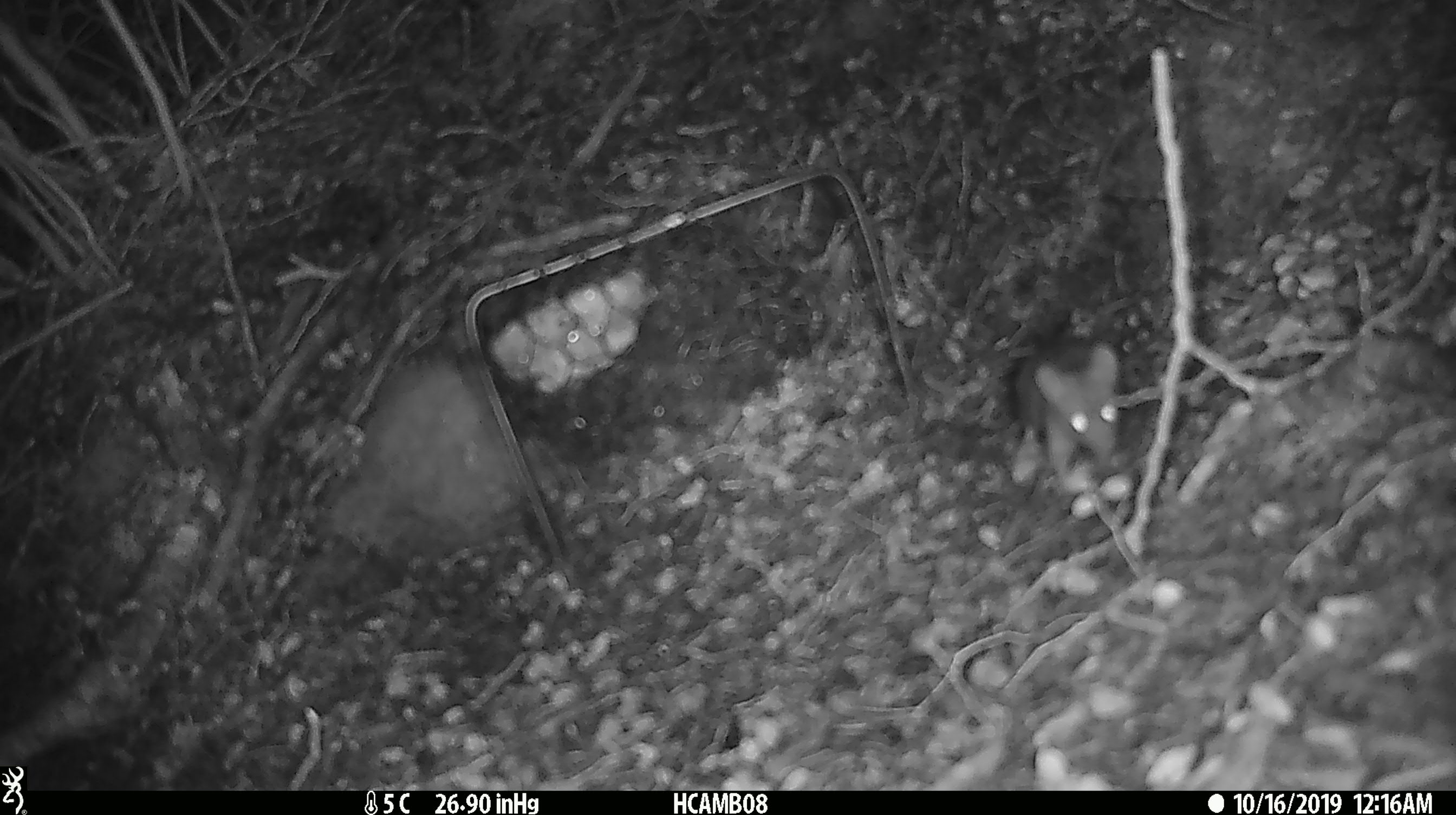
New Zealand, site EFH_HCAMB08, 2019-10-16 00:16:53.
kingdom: Animalia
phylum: Chordata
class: Mammalia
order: Rodentia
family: Muridae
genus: Mus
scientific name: Mus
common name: mouse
Mouse (Mus).